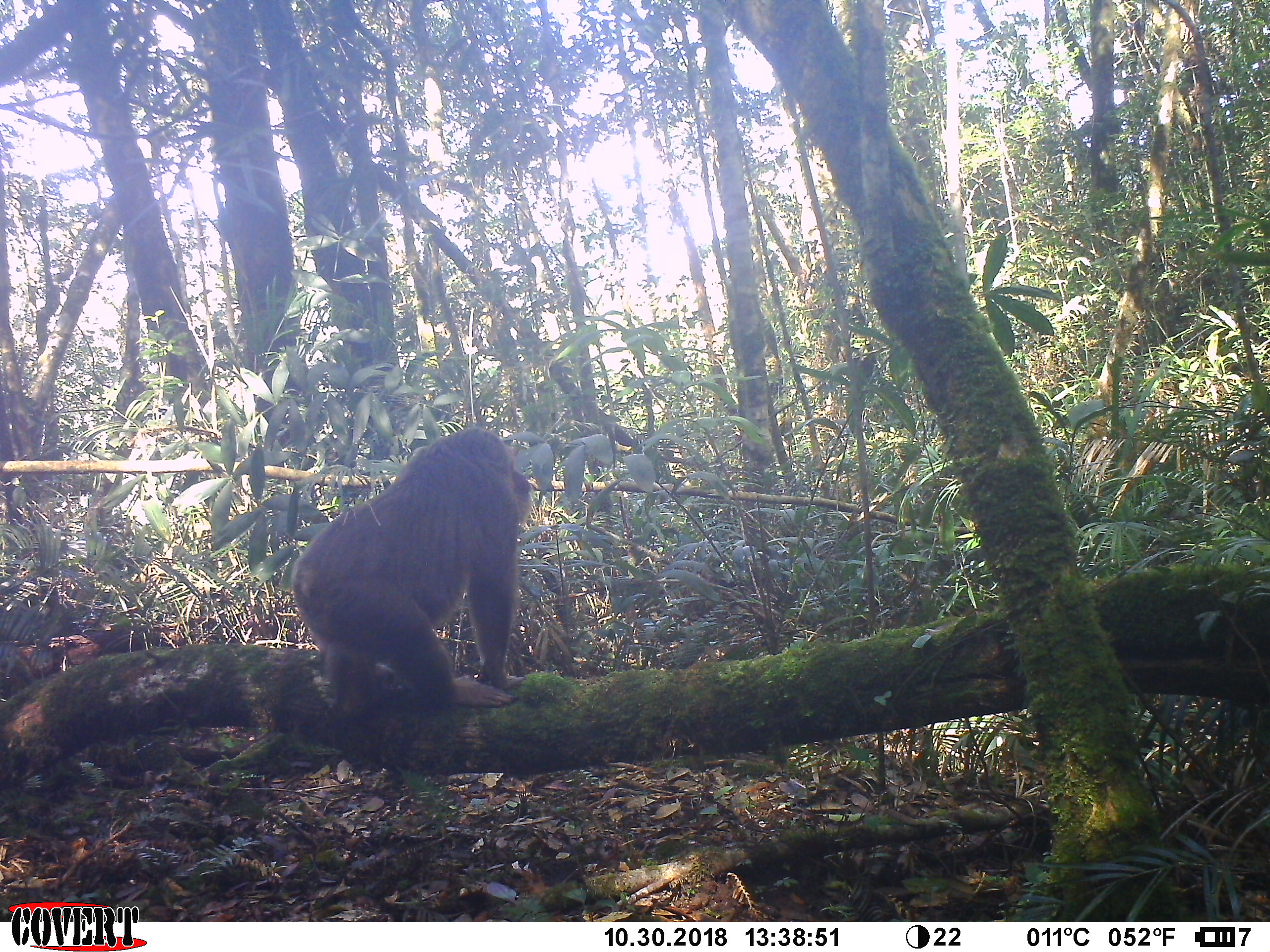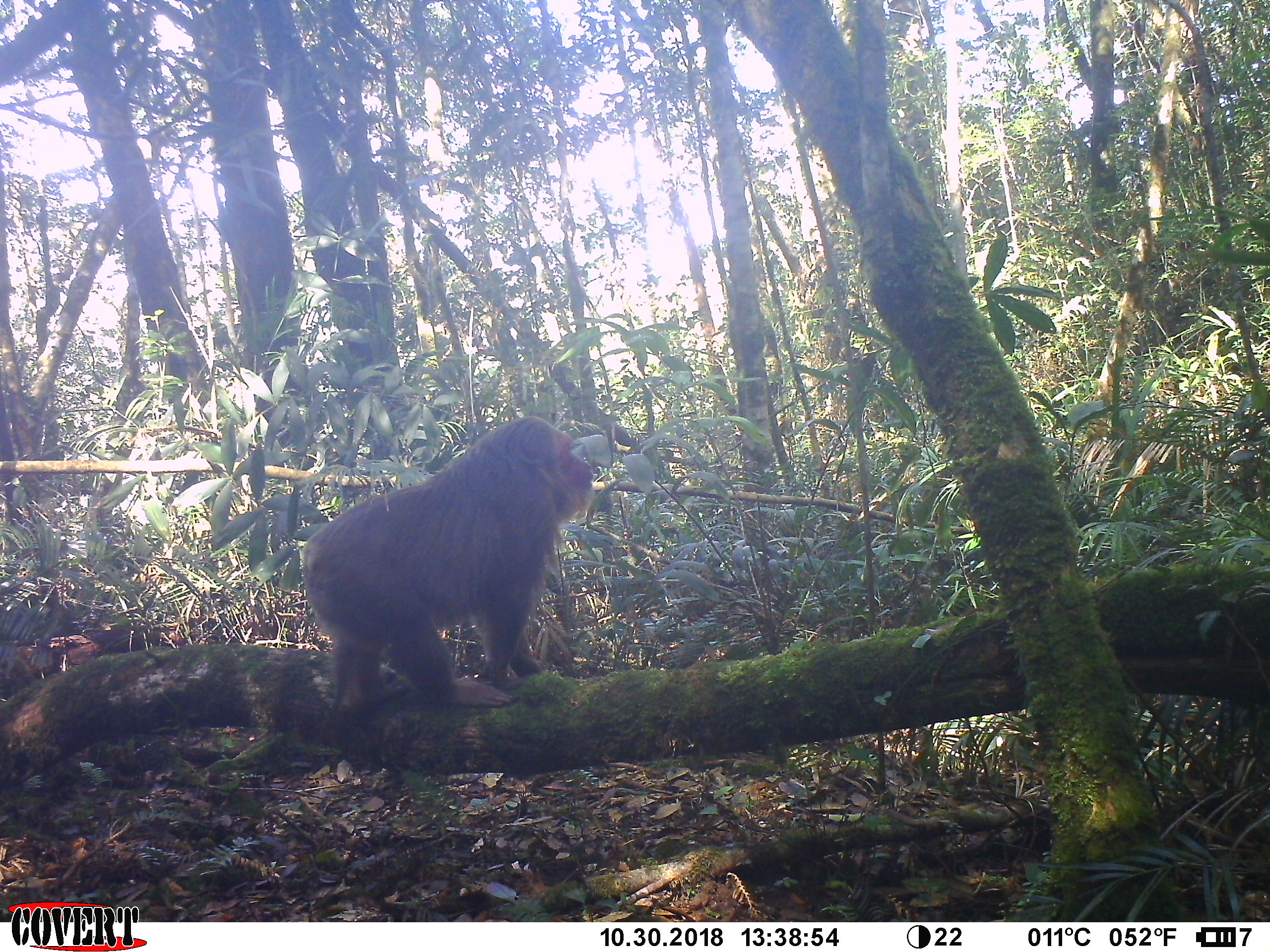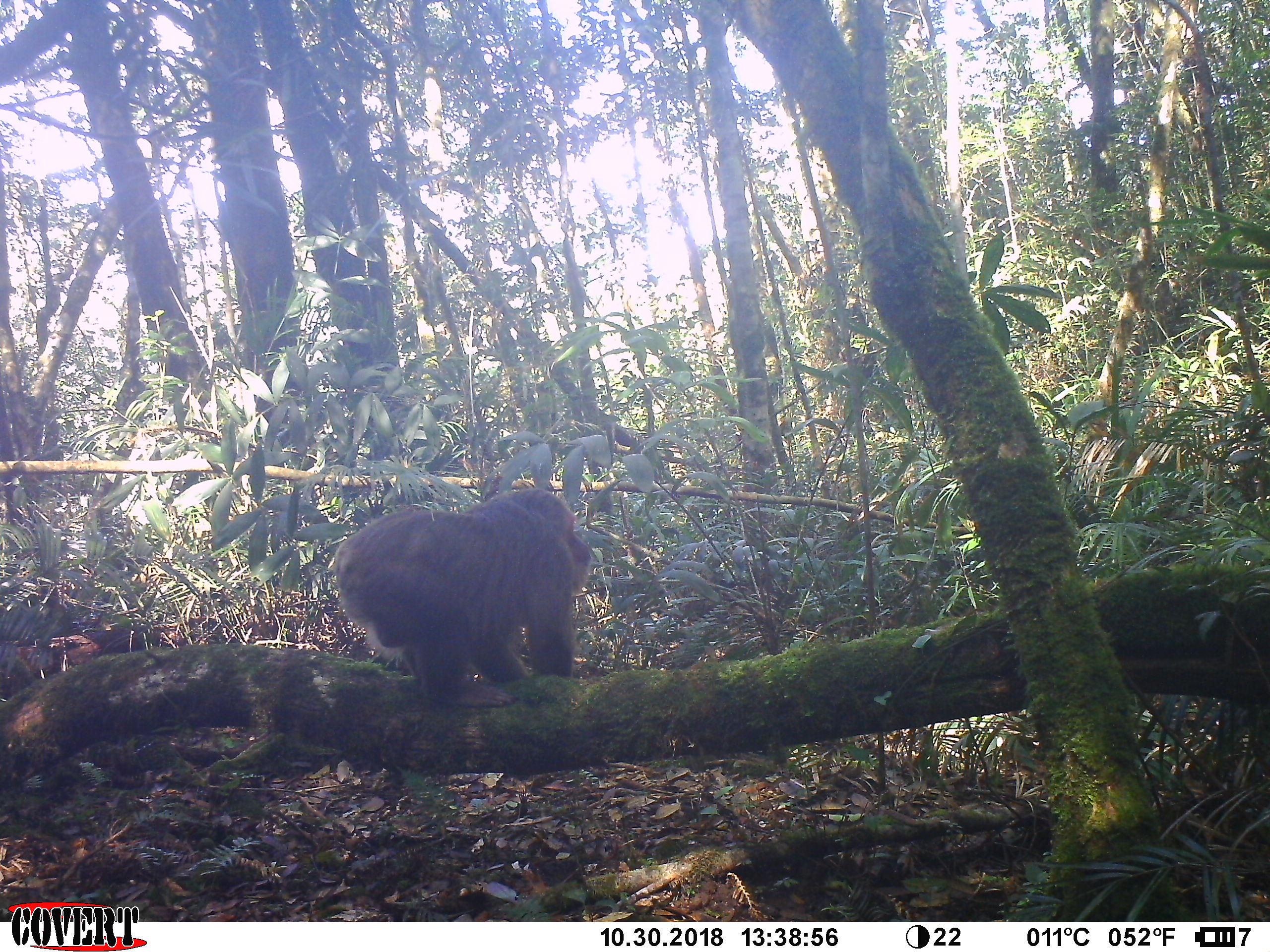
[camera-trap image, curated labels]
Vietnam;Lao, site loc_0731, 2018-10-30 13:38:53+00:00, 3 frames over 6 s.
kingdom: Animalia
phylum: Chordata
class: Mammalia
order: Primates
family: Cercopithecidae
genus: Macaca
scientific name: Macaca arctoides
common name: stump-tailed macaque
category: stump tailed macaque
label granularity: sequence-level